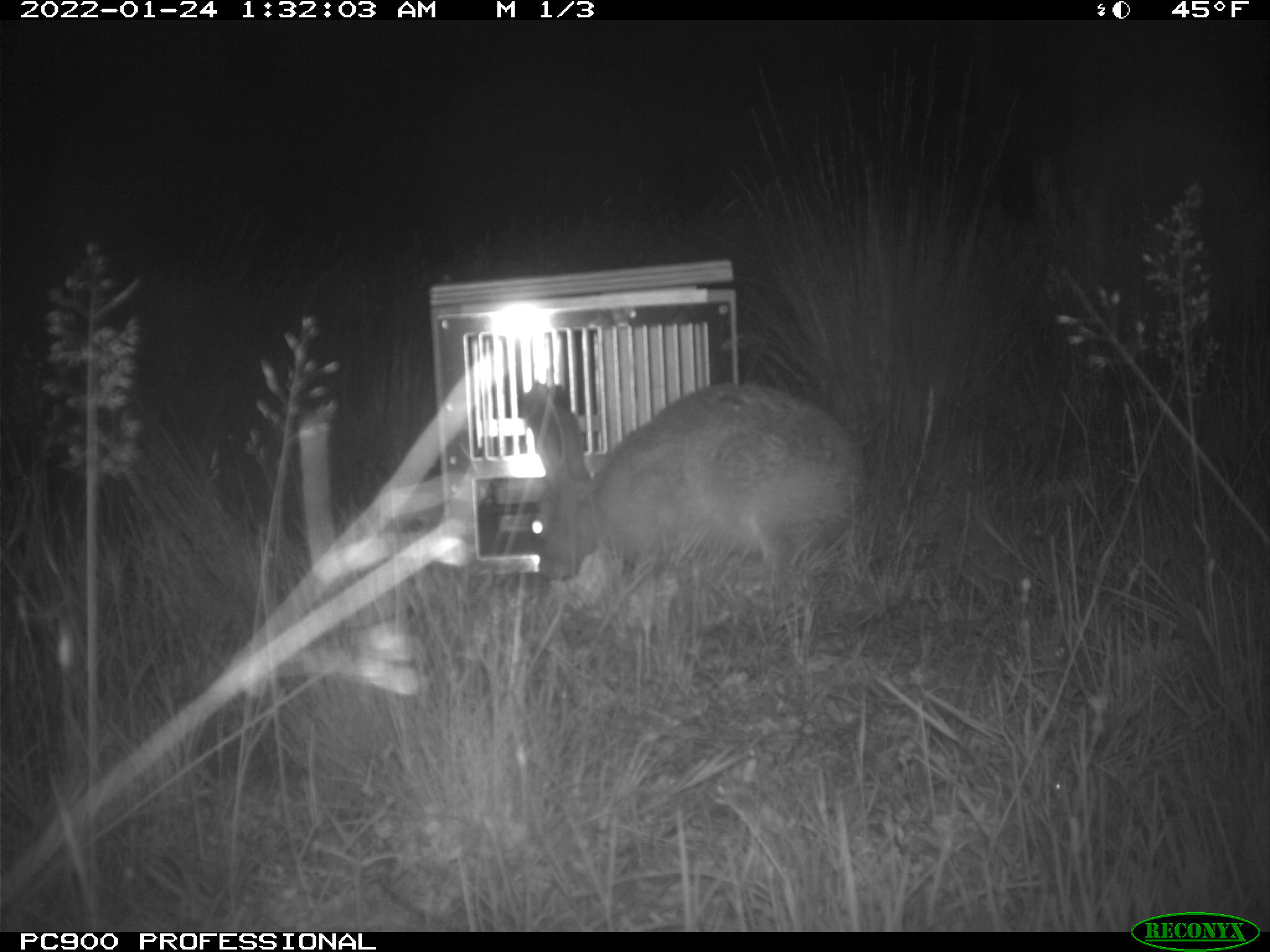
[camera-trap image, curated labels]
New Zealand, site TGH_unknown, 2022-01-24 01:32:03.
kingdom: Animalia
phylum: Chordata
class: Mammalia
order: Lagomorpha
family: Leporidae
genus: Lepus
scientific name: Lepus europaeus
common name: brown hare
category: hare